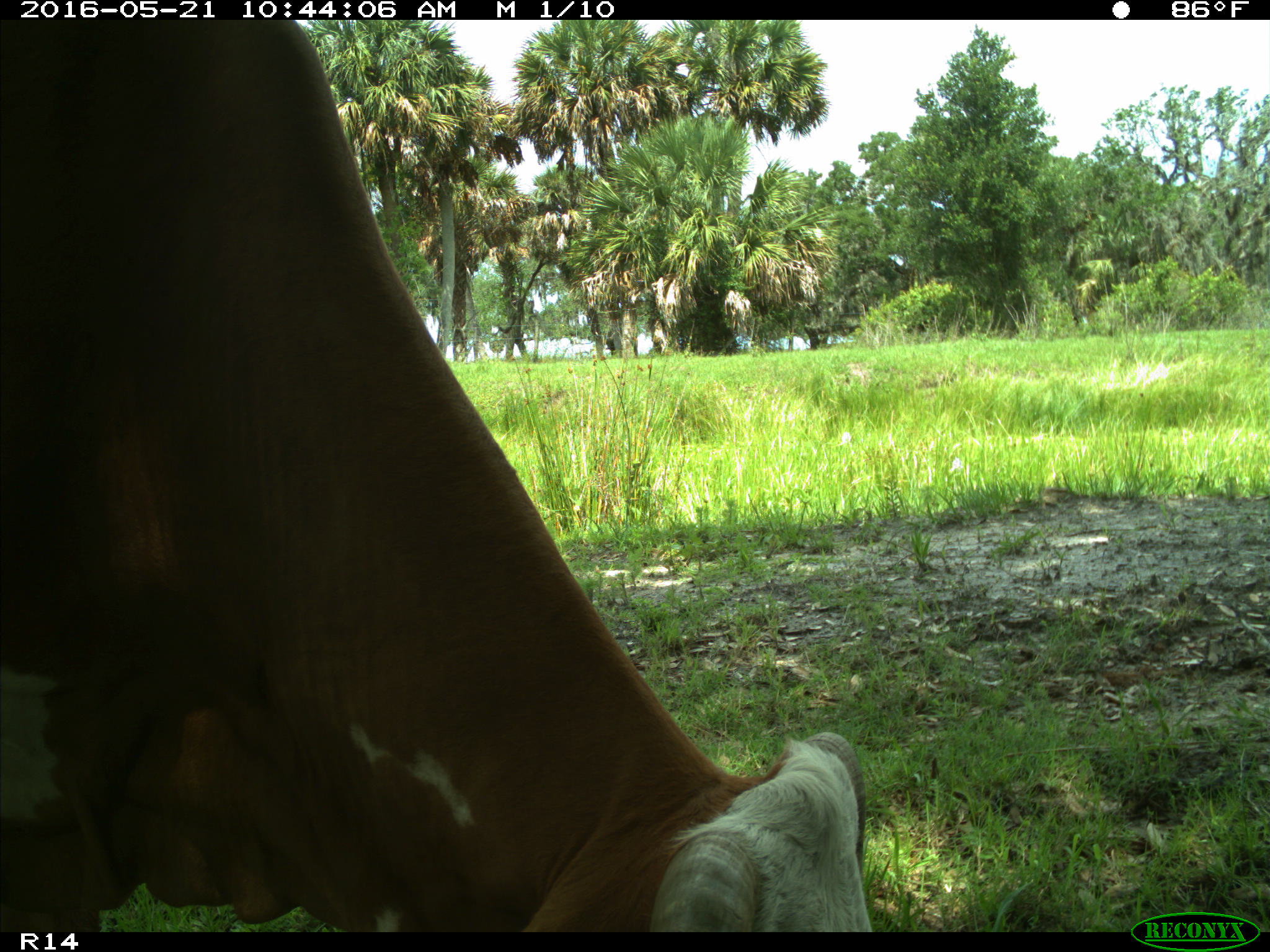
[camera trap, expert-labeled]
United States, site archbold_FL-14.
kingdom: Animalia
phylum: Chordata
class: Mammalia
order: Artiodactyla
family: Bovidae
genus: Bos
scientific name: Bos taurus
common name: domestic cow